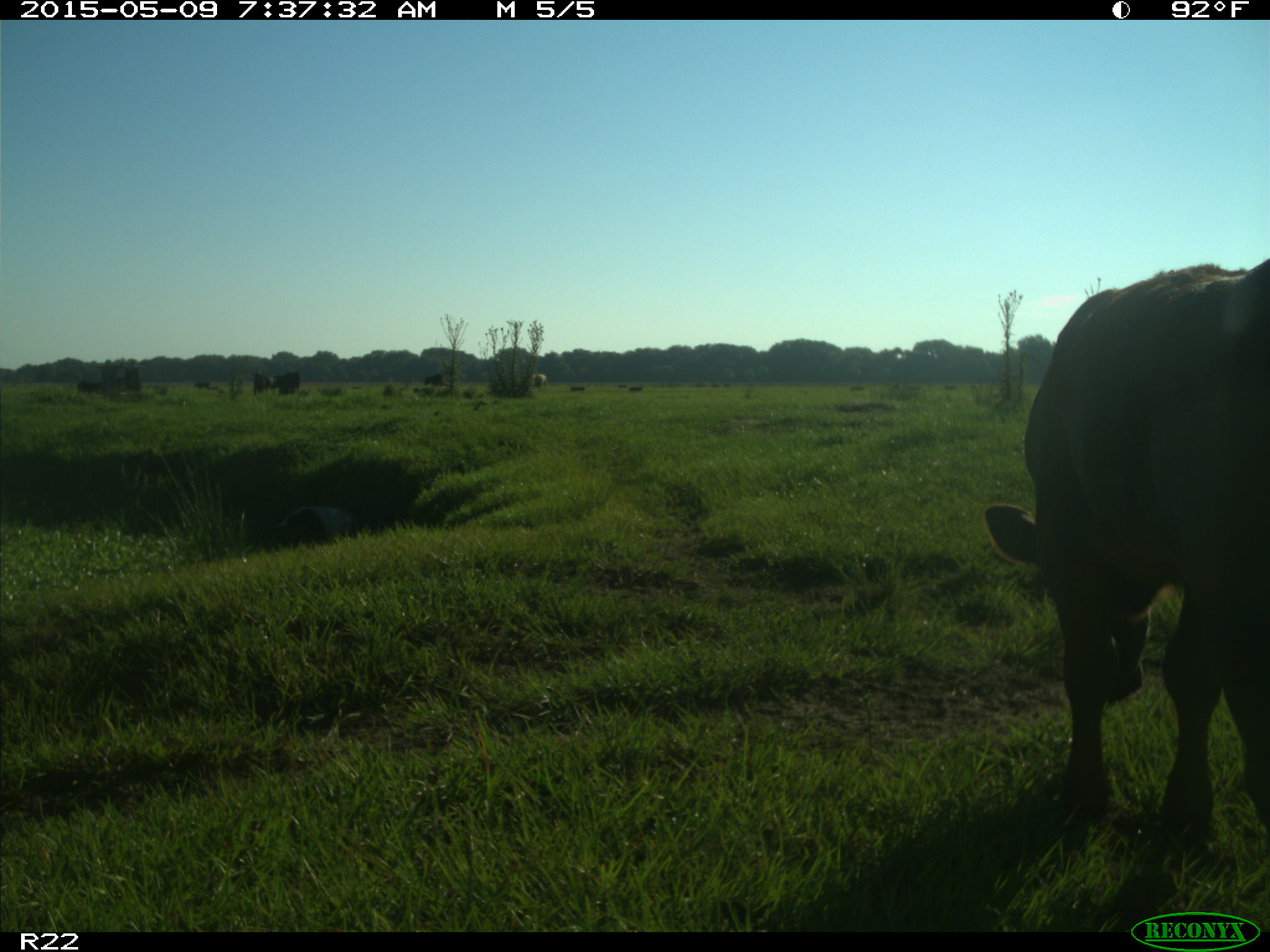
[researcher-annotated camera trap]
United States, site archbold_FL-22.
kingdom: Animalia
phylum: Chordata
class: Mammalia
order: Artiodactyla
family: Bovidae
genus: Bos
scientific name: Bos taurus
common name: domestic cow